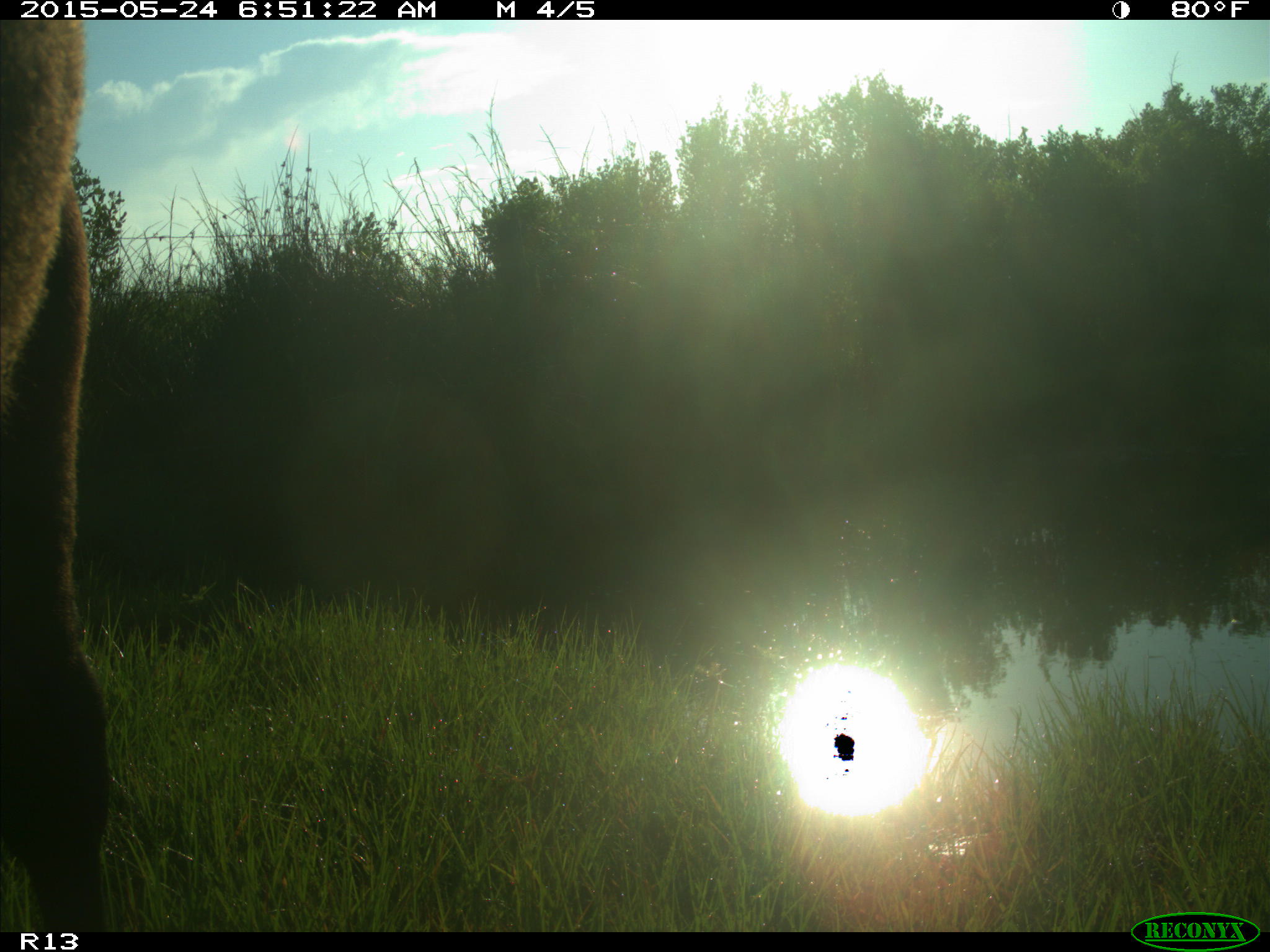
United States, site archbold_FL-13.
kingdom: Animalia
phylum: Chordata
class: Mammalia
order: Artiodactyla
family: Bovidae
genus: Bos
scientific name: Bos taurus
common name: domestic cow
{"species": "Bos taurus (domestic cow)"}